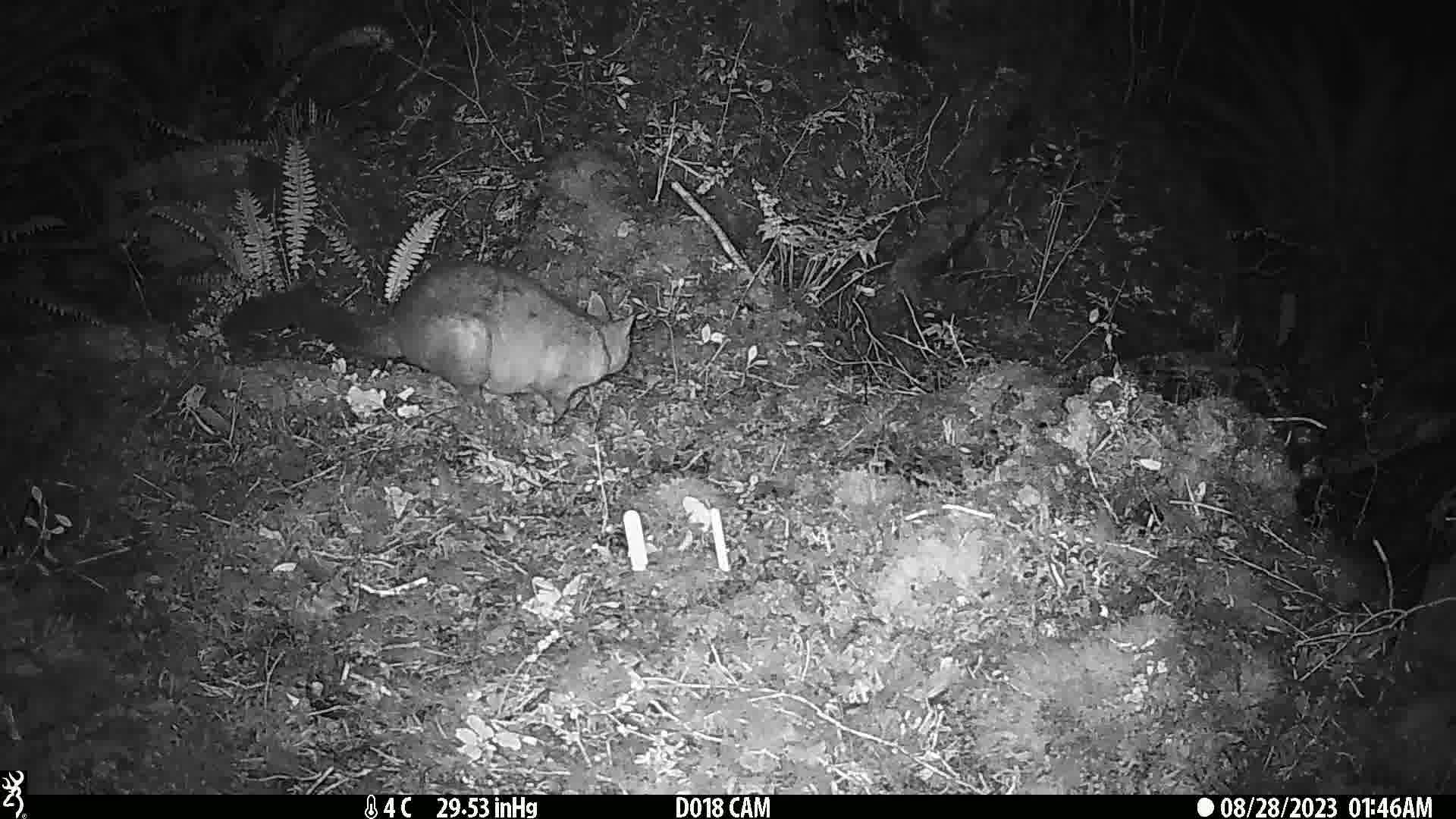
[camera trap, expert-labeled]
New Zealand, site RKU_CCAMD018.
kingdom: Animalia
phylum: Chordata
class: Mammalia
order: Diprotodontia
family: Phalangeridae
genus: Trichosurus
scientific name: Trichosurus vulpecula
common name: common brushtail possum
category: possum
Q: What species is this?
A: Possum (common brushtail possum) (Trichosurus vulpecula).